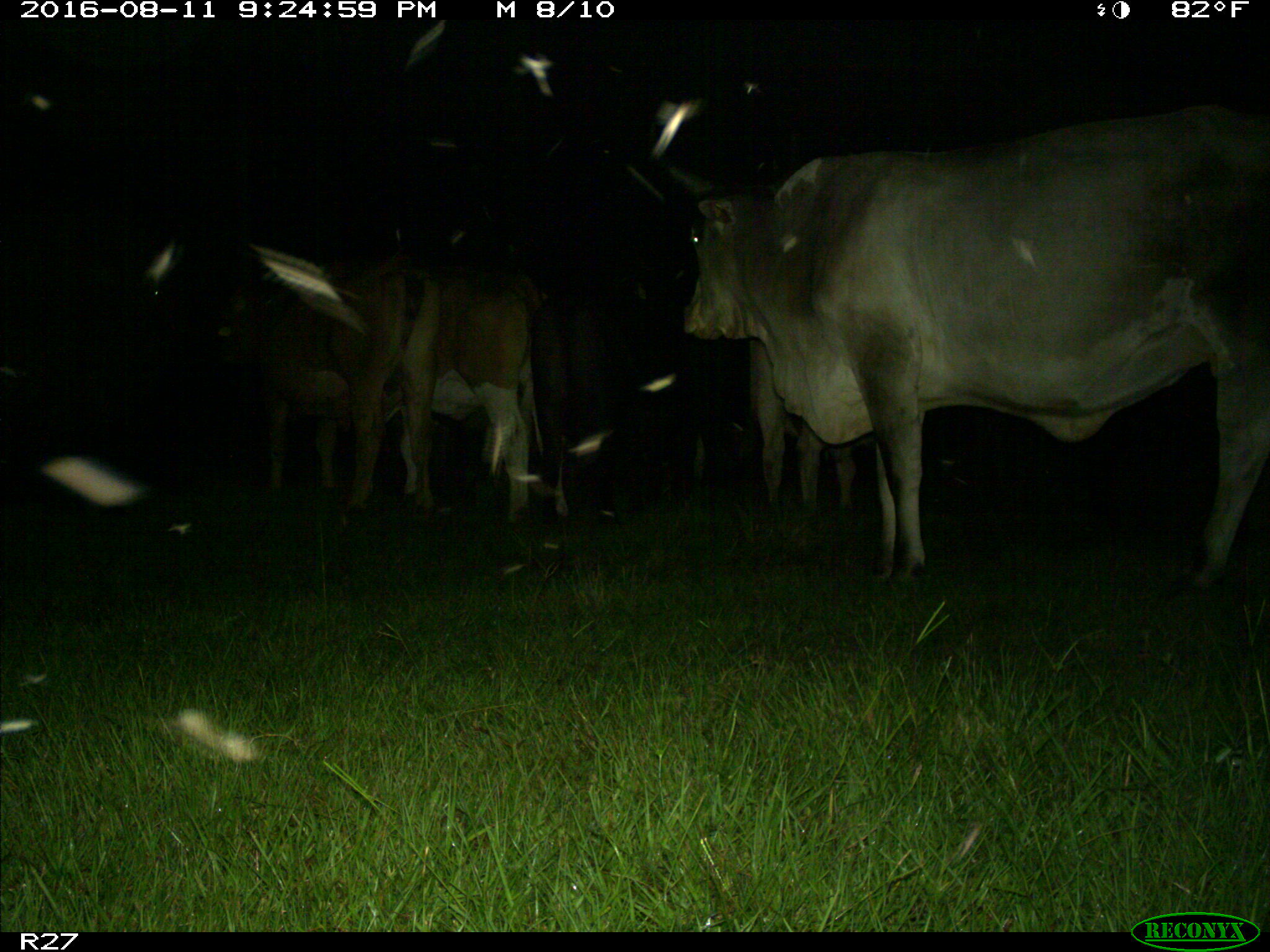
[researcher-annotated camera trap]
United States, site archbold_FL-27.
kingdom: Animalia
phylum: Chordata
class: Mammalia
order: Artiodactyla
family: Bovidae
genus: Bos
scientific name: Bos taurus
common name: domestic cow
Bos taurus (domestic cow).